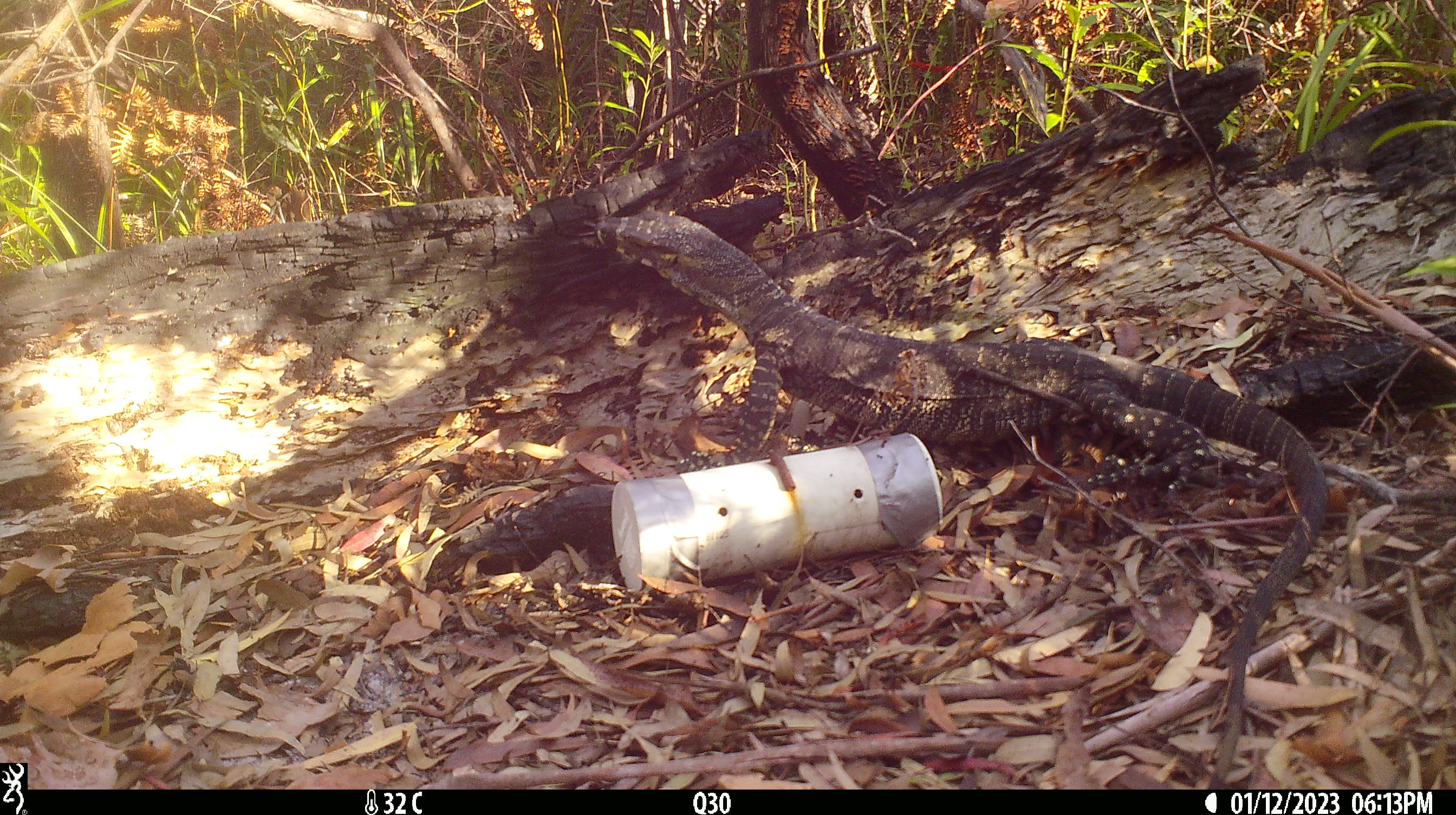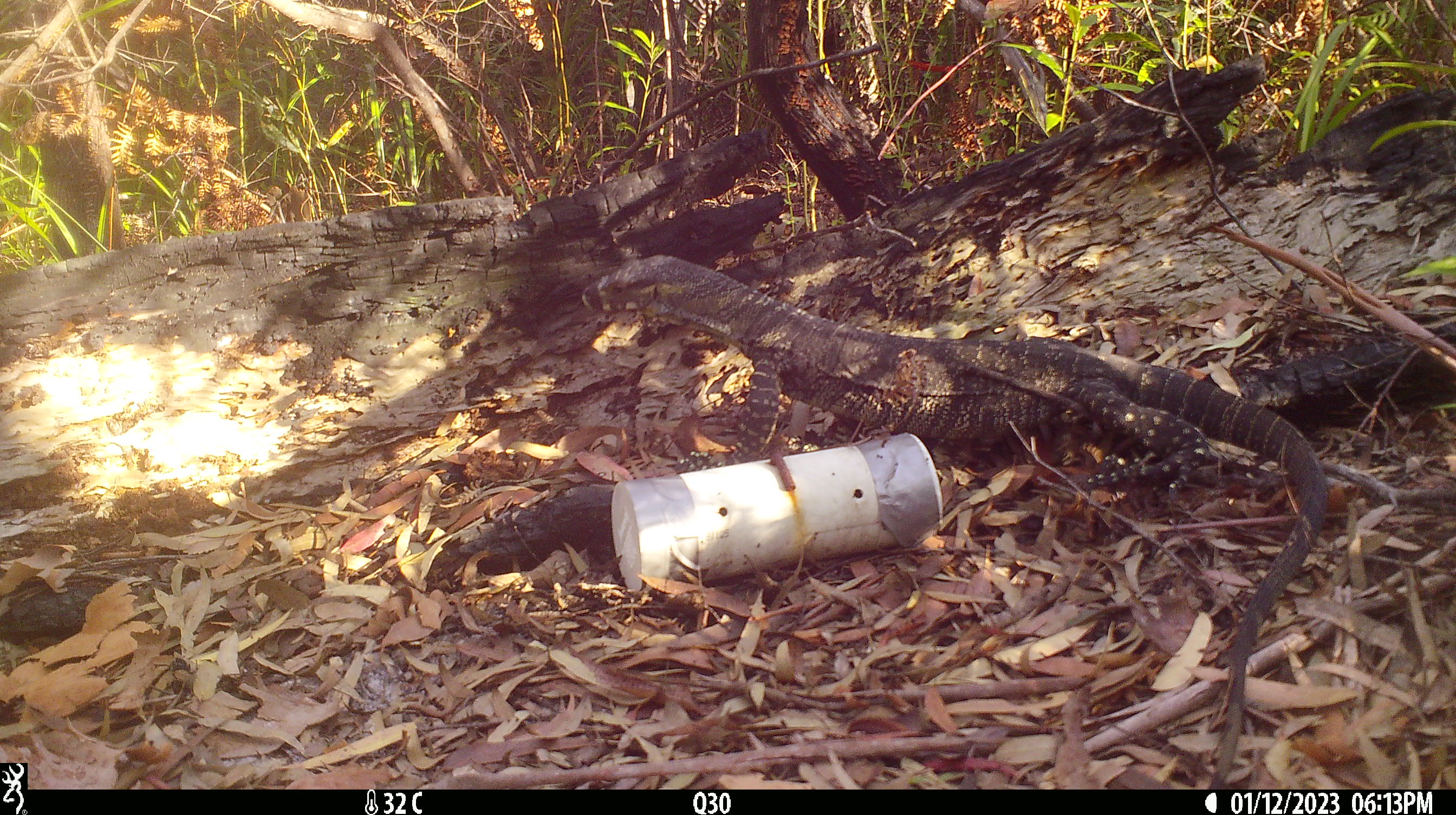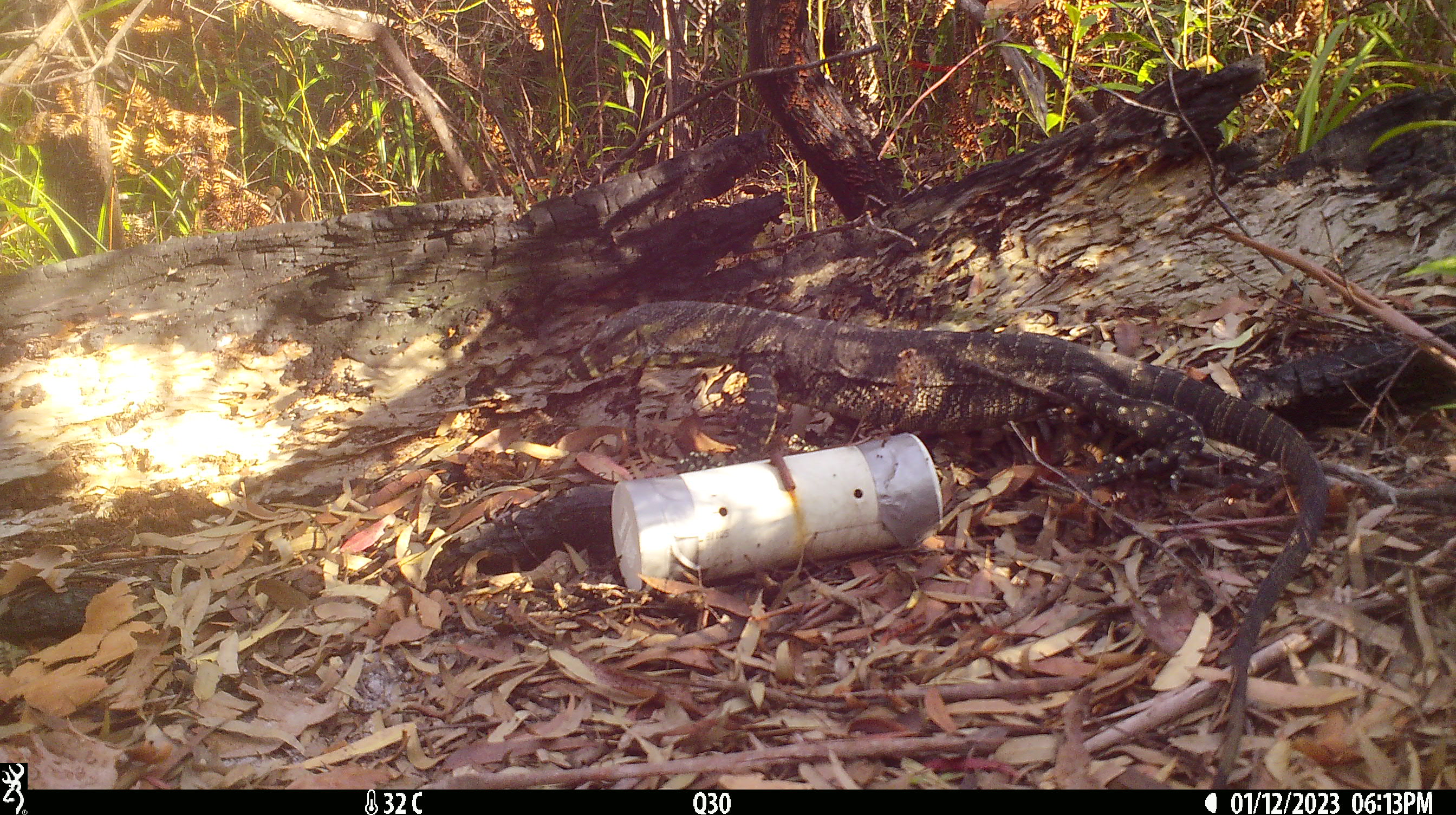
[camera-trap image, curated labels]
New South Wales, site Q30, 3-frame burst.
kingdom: Animalia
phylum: Chordata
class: Reptilia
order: Squamata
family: Varanidae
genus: Varanus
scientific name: Varanus varius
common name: lace monitor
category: goanna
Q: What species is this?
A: Goanna (lace monitor) (Varanus varius).